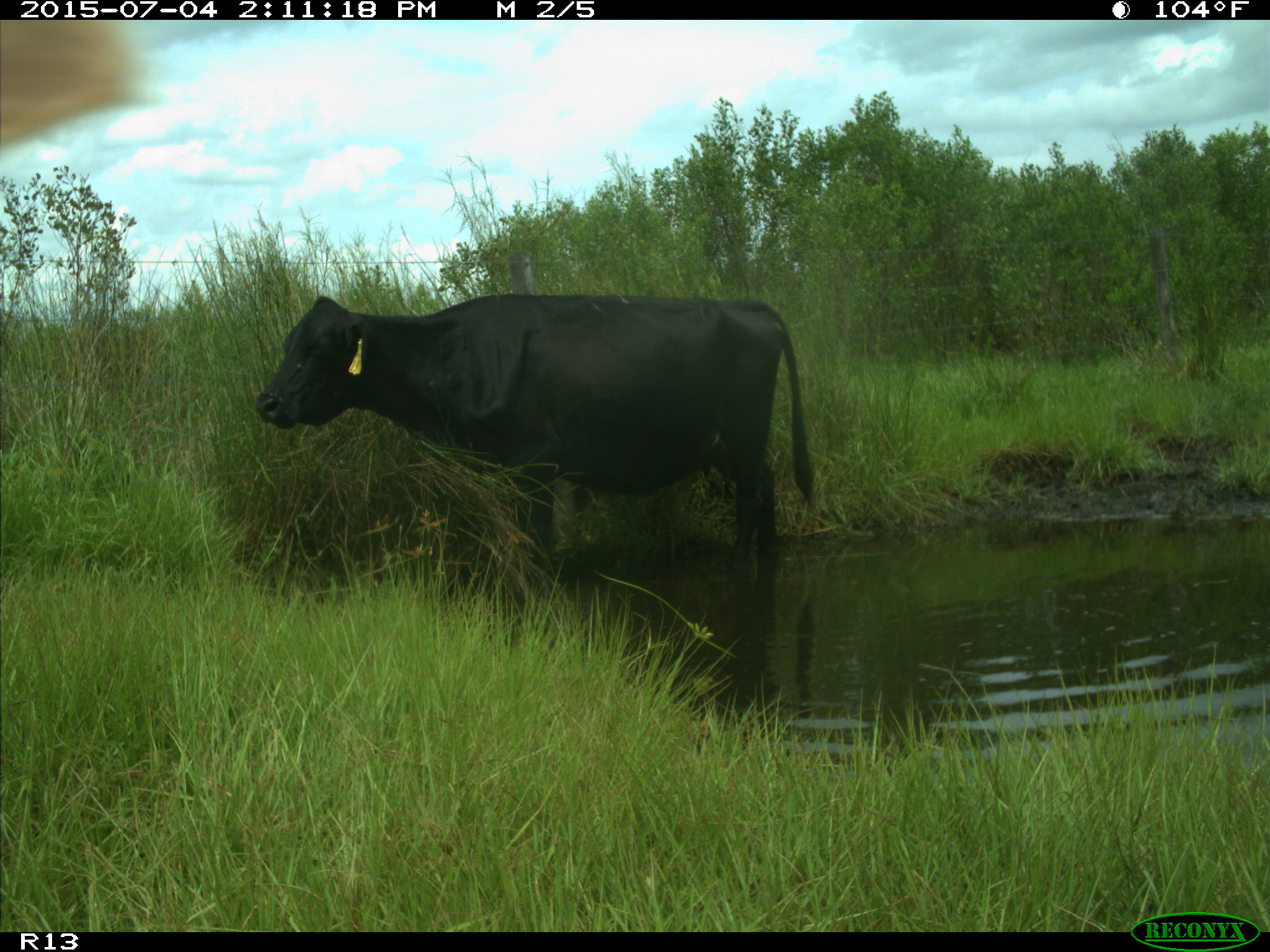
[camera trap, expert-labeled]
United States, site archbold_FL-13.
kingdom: Animalia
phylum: Chordata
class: Mammalia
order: Artiodactyla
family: Bovidae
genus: Bos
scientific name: Bos taurus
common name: domestic cow